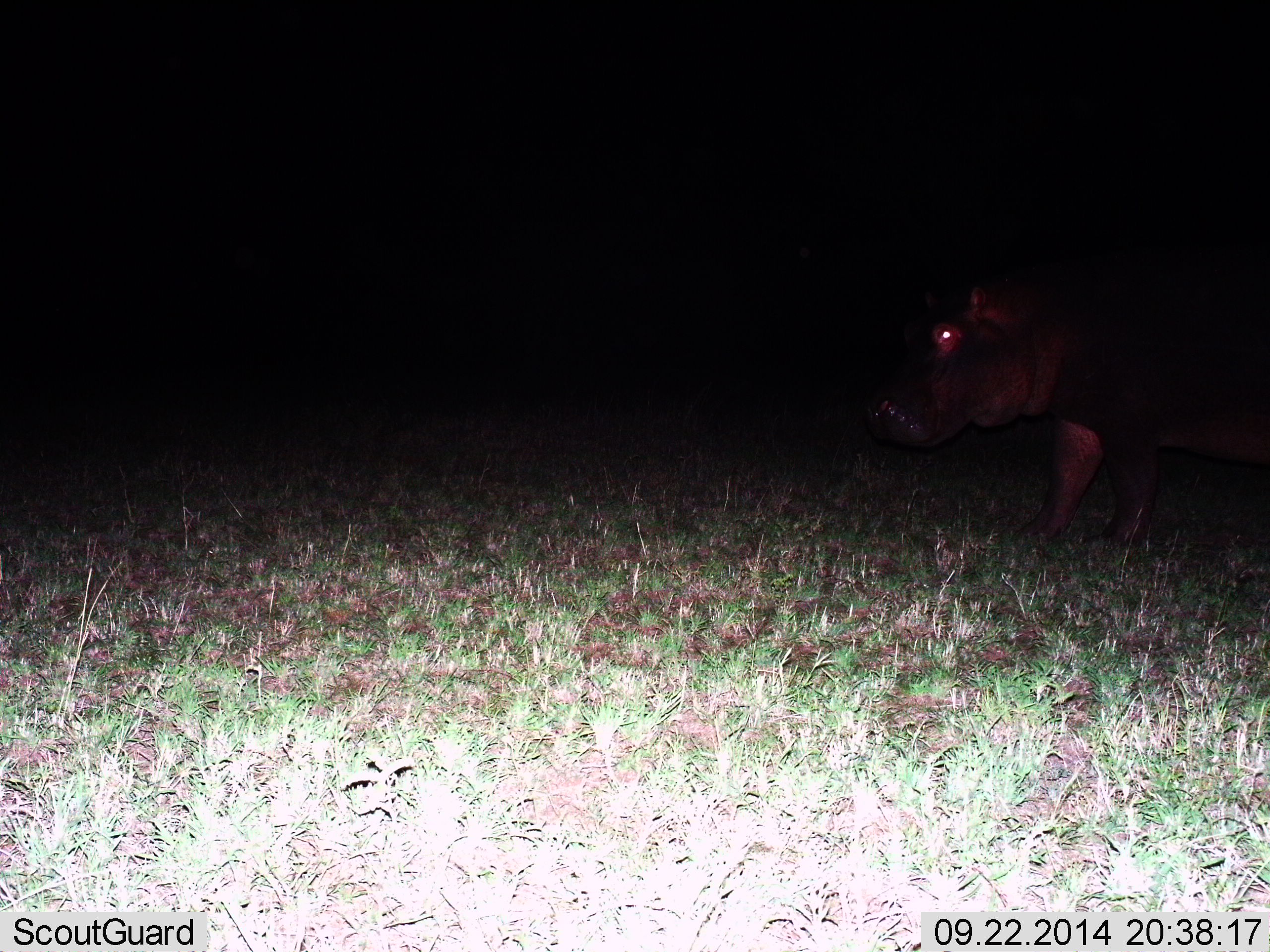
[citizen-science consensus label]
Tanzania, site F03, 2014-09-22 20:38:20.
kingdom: Animalia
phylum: Chordata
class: Mammalia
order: Artiodactyla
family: Hippopotamidae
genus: Hippopotamus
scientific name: Hippopotamus amphibius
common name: hippopotamus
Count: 1.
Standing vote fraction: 80%.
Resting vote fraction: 0%.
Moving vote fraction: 20%.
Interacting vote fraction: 0%.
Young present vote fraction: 0%.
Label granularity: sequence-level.